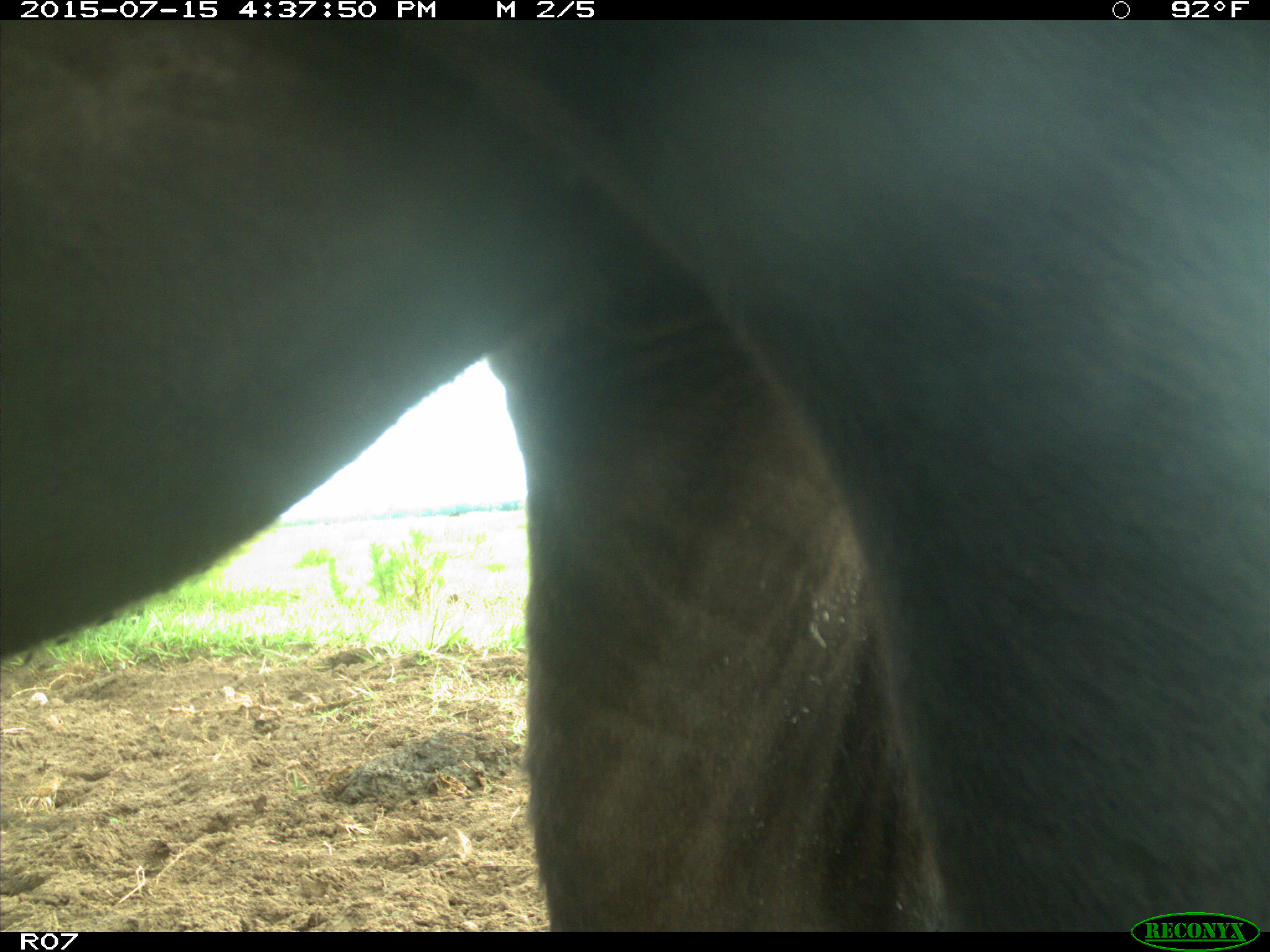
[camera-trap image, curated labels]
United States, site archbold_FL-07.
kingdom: Animalia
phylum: Chordata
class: Mammalia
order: Artiodactyla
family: Bovidae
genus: Bos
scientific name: Bos taurus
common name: domestic cow